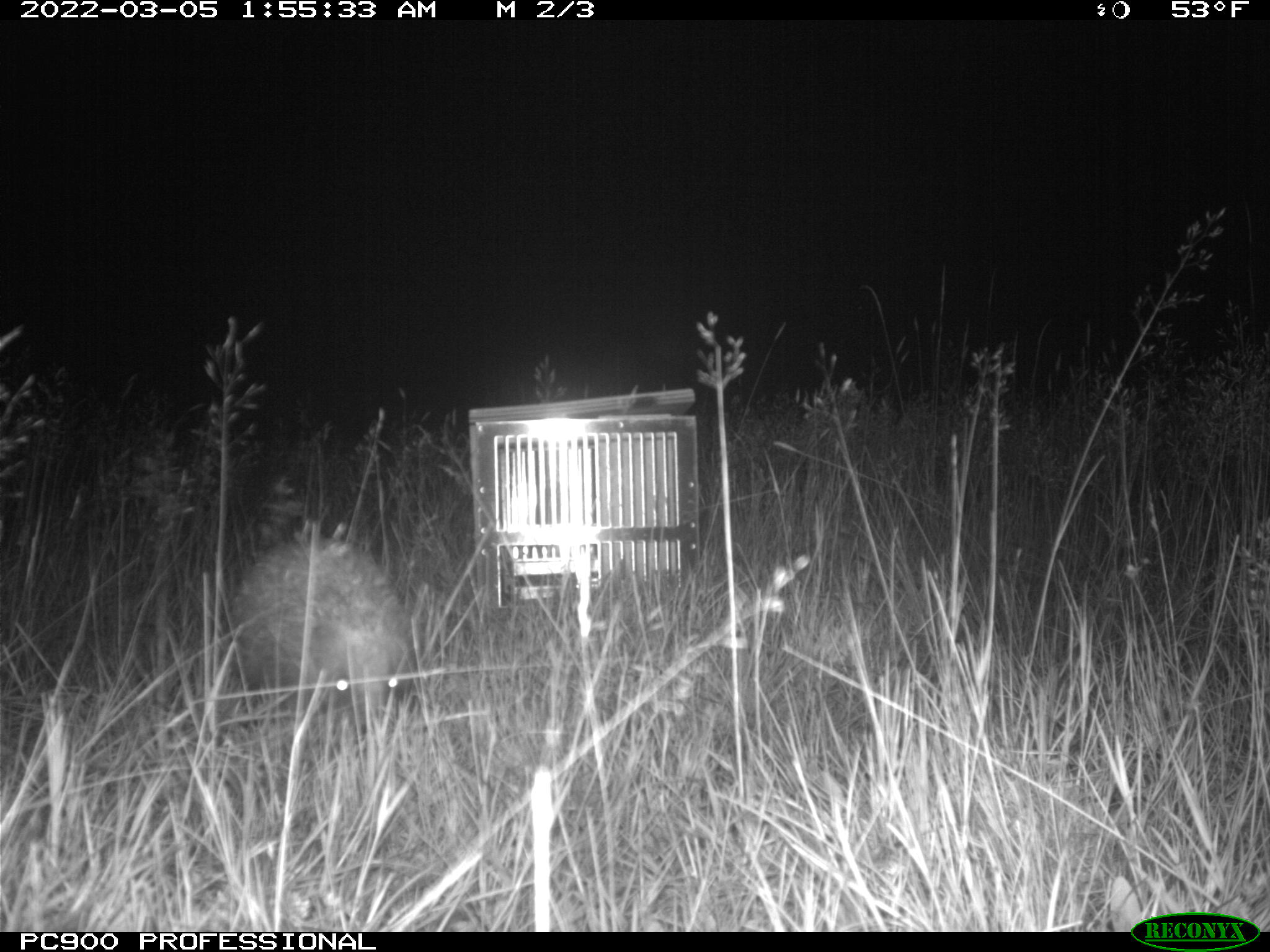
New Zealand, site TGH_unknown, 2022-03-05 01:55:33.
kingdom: Animalia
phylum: Chordata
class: Mammalia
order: Eulipotyphla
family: Erinaceidae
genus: Erinaceus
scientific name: Erinaceus europaeus europaeus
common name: european hedgehog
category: hedgehog